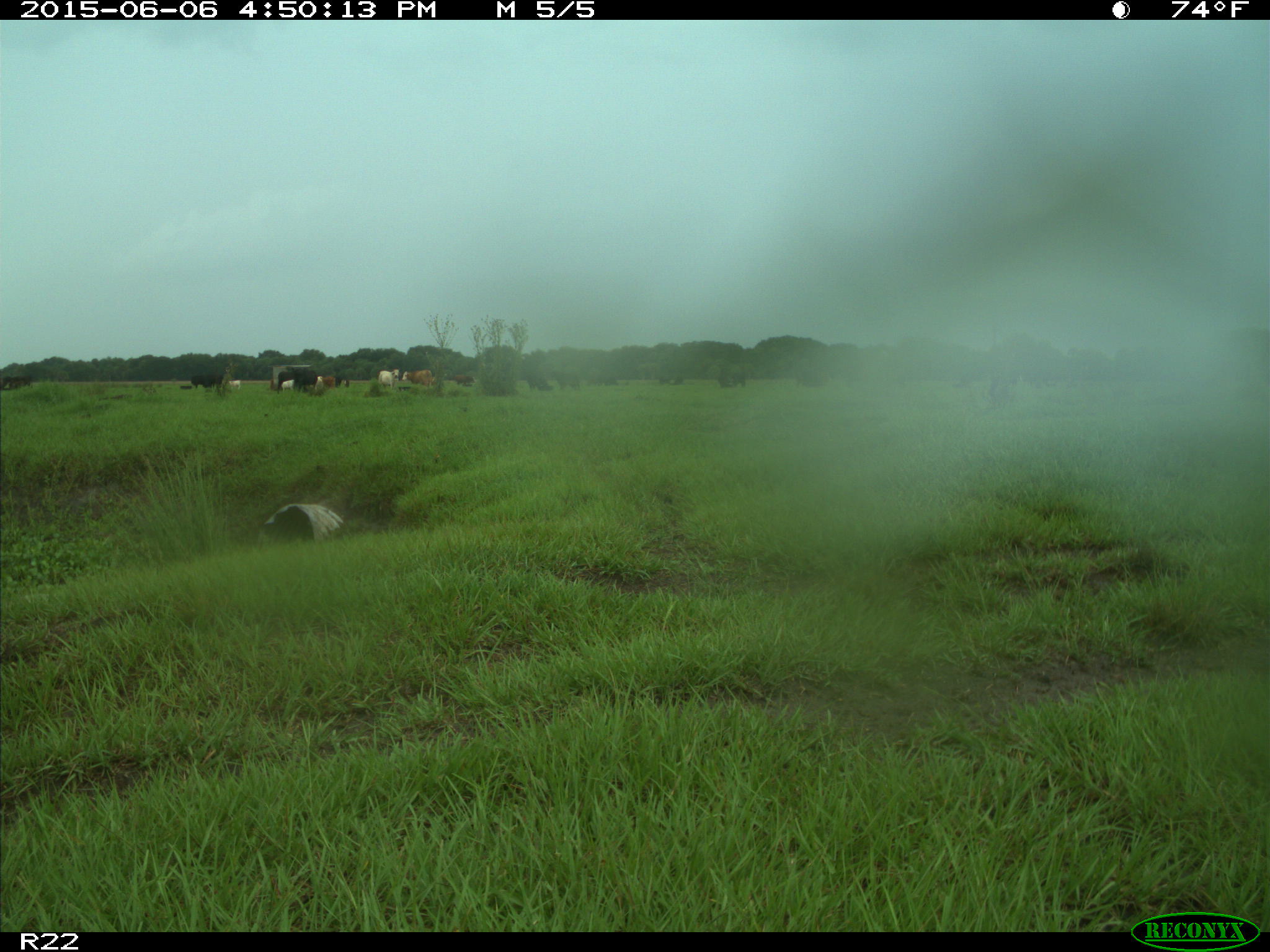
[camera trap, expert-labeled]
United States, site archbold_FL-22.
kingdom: Animalia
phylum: Chordata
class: Mammalia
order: Artiodactyla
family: Bovidae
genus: Bos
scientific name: Bos taurus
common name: domestic cow